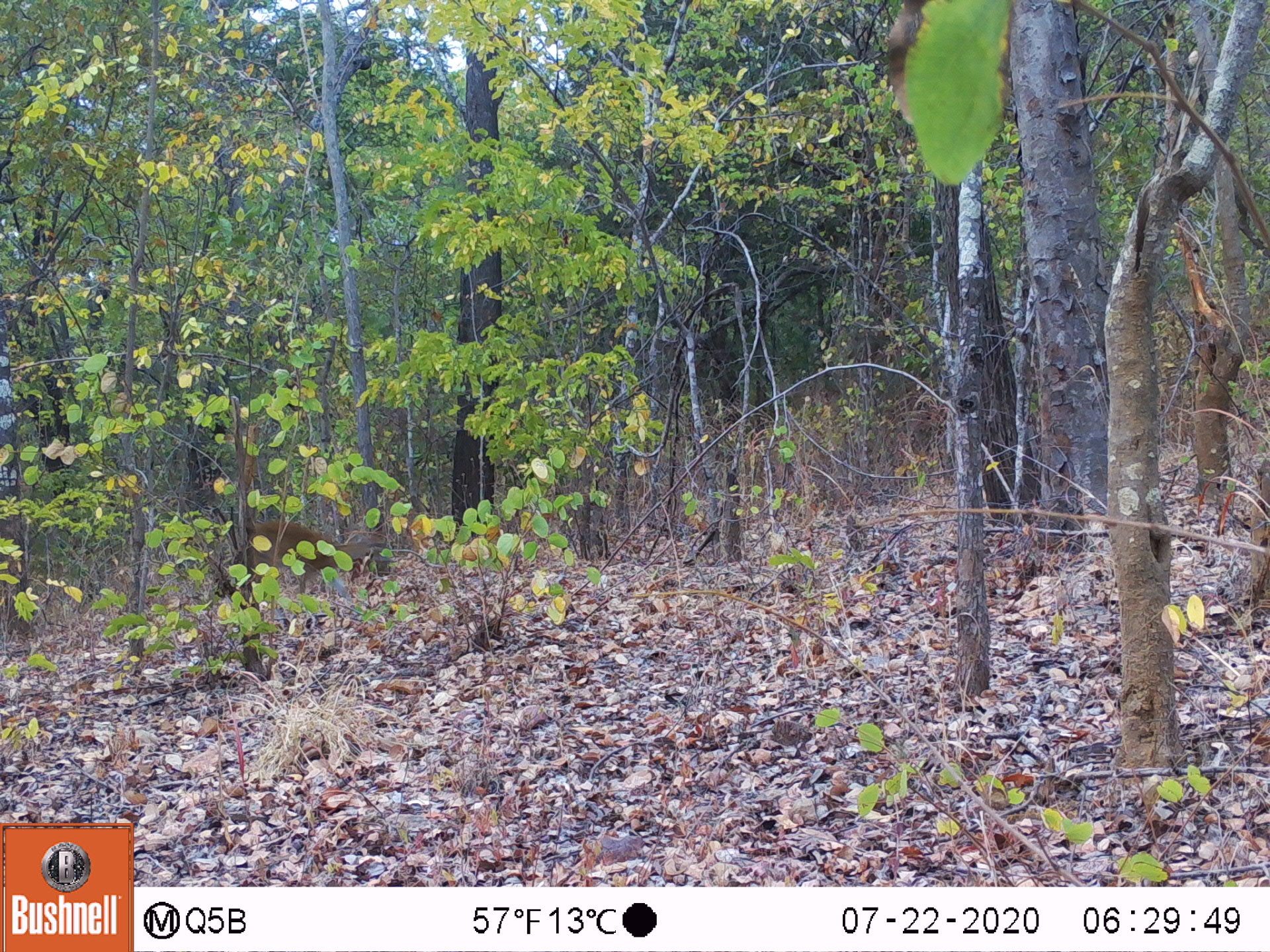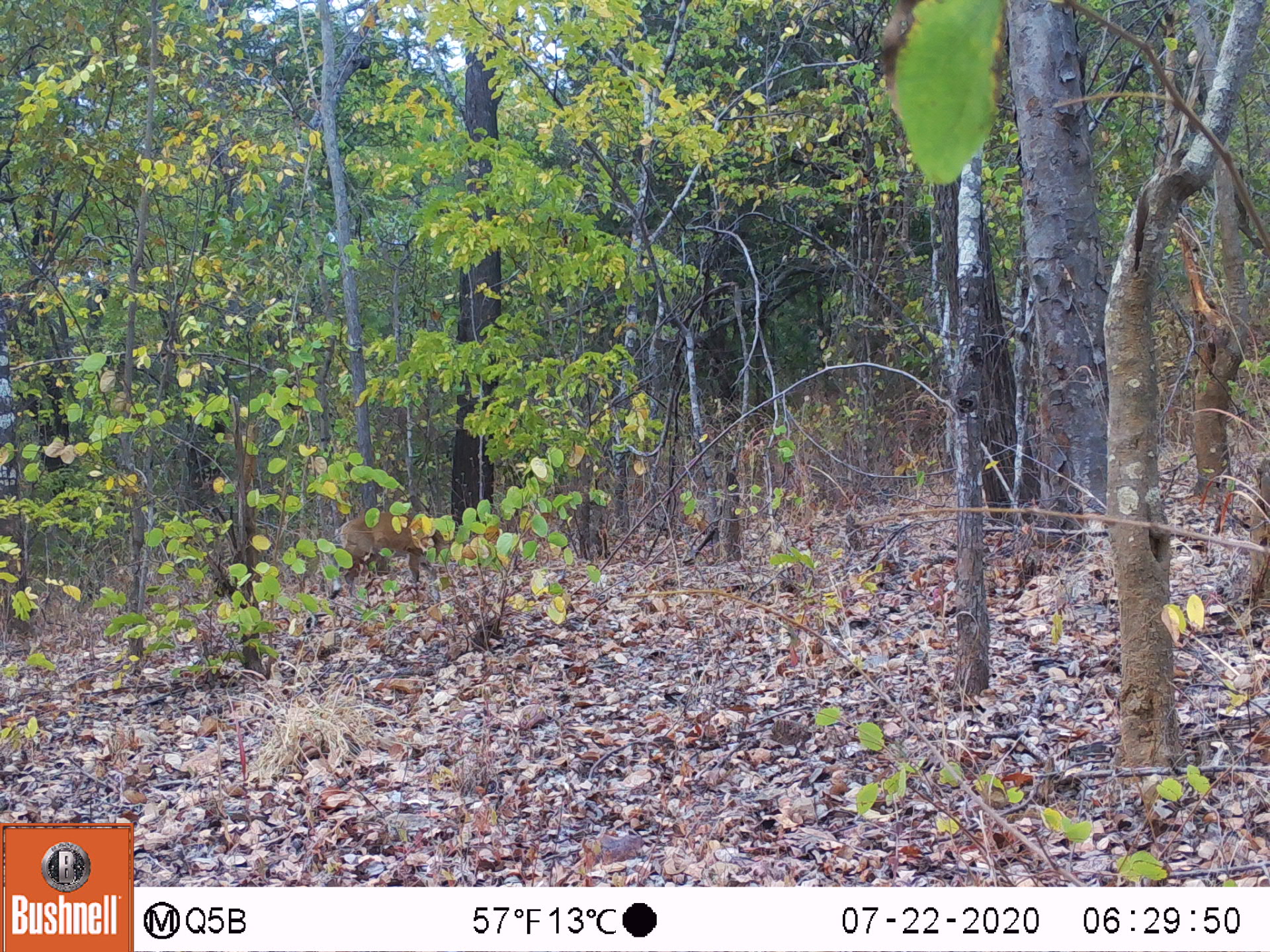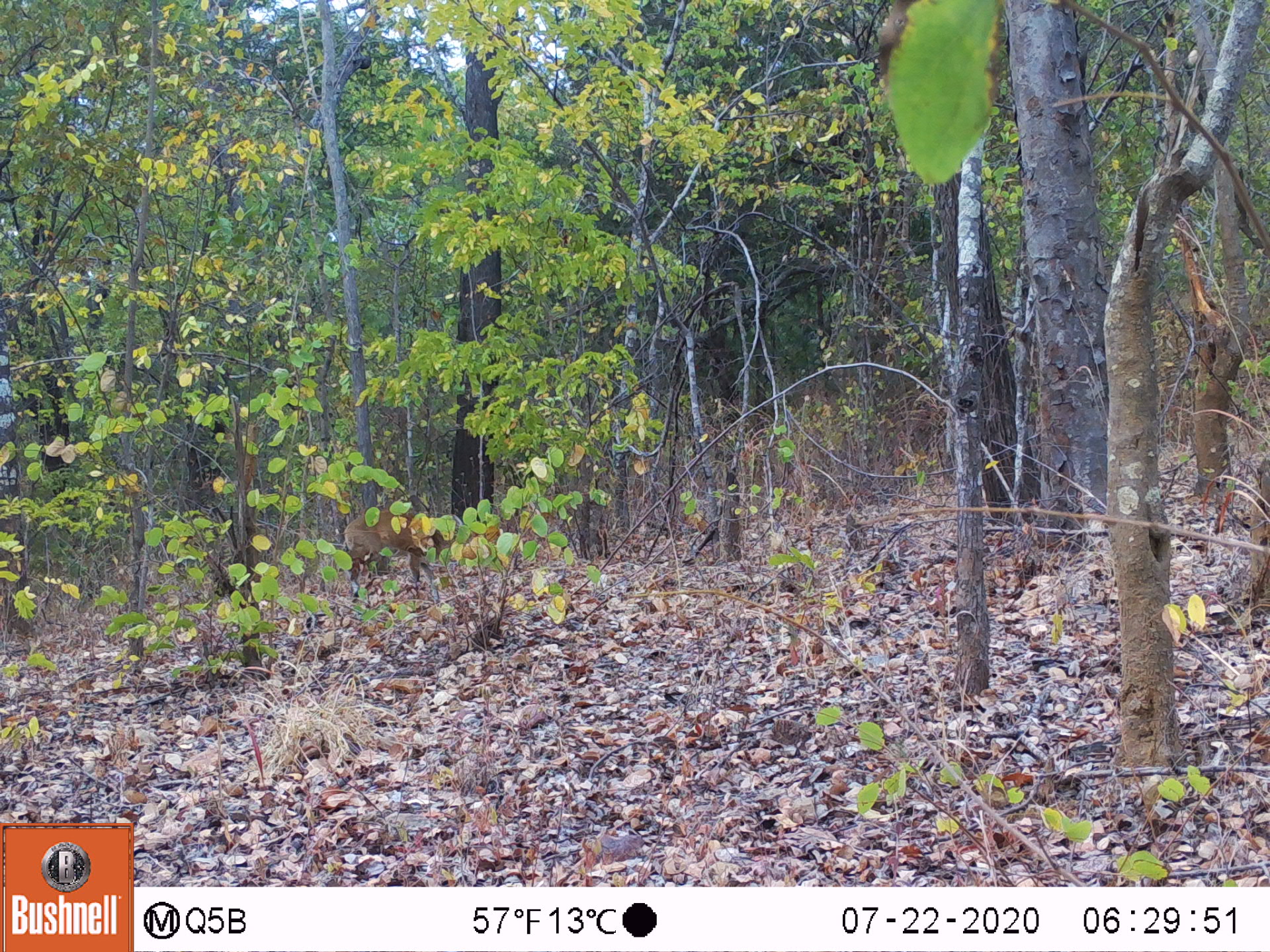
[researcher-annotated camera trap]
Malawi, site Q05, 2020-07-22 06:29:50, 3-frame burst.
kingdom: Animalia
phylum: Chordata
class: Mammalia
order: Artiodactyla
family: Bovidae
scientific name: Antilopinae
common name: small antelope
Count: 1.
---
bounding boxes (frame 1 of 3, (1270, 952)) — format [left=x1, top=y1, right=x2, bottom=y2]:
small antelope: [left=215, top=502, right=390, bottom=630]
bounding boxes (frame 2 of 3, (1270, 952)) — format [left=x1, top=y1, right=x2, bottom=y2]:
small antelope: [left=319, top=489, right=471, bottom=636]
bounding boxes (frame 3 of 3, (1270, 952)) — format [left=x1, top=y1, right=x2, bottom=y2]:
small antelope: [left=319, top=494, right=483, bottom=620]